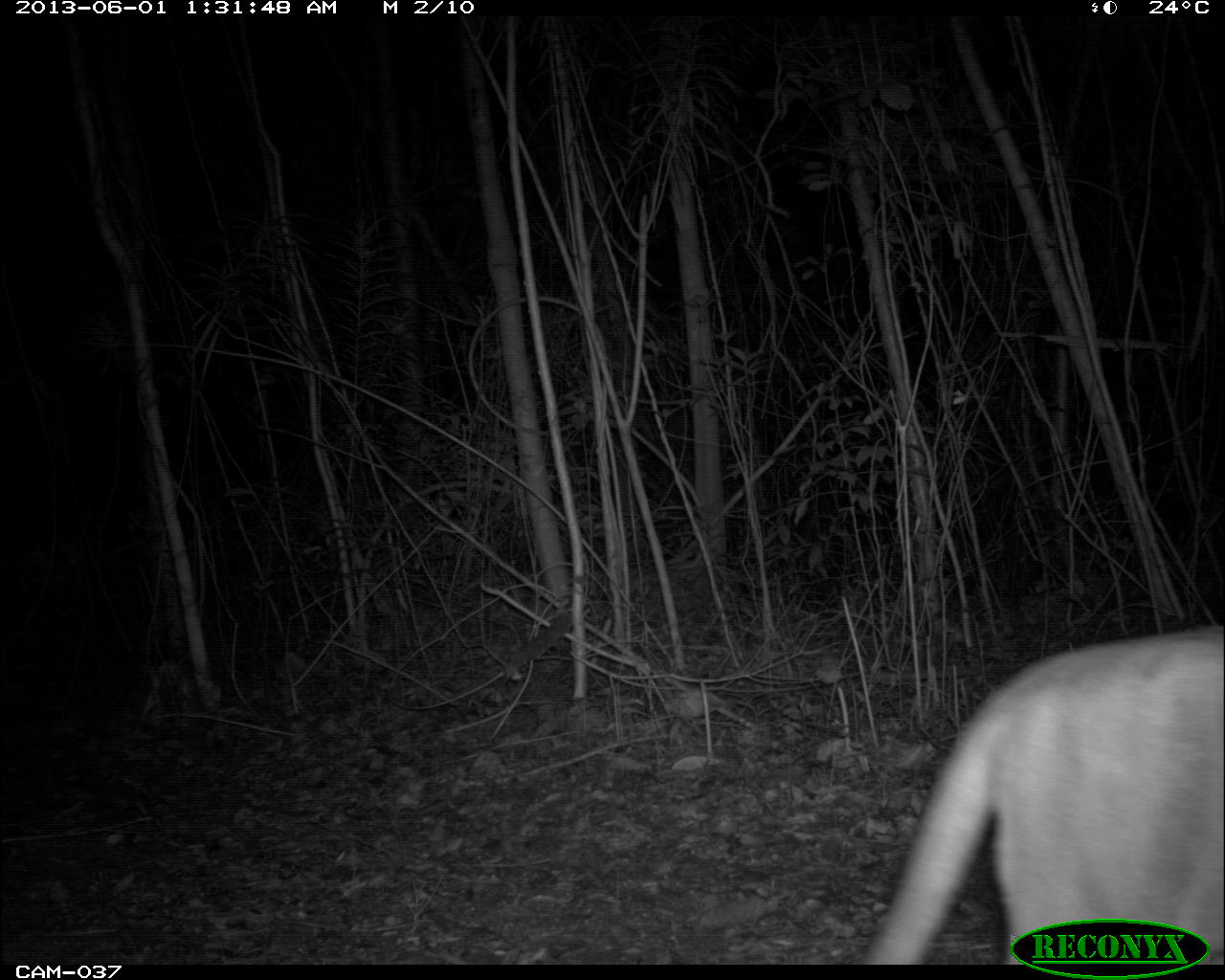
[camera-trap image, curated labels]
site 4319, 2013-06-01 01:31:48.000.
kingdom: Animalia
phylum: Chordata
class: Mammalia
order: Carnivora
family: Felidae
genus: Puma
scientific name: Puma concolor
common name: mountain lion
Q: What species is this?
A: Puma concolor (mountain lion).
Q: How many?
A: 1.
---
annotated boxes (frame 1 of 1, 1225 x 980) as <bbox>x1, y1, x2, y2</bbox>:
puma concolor: <bbox>866, 623, 1223, 964</bbox>